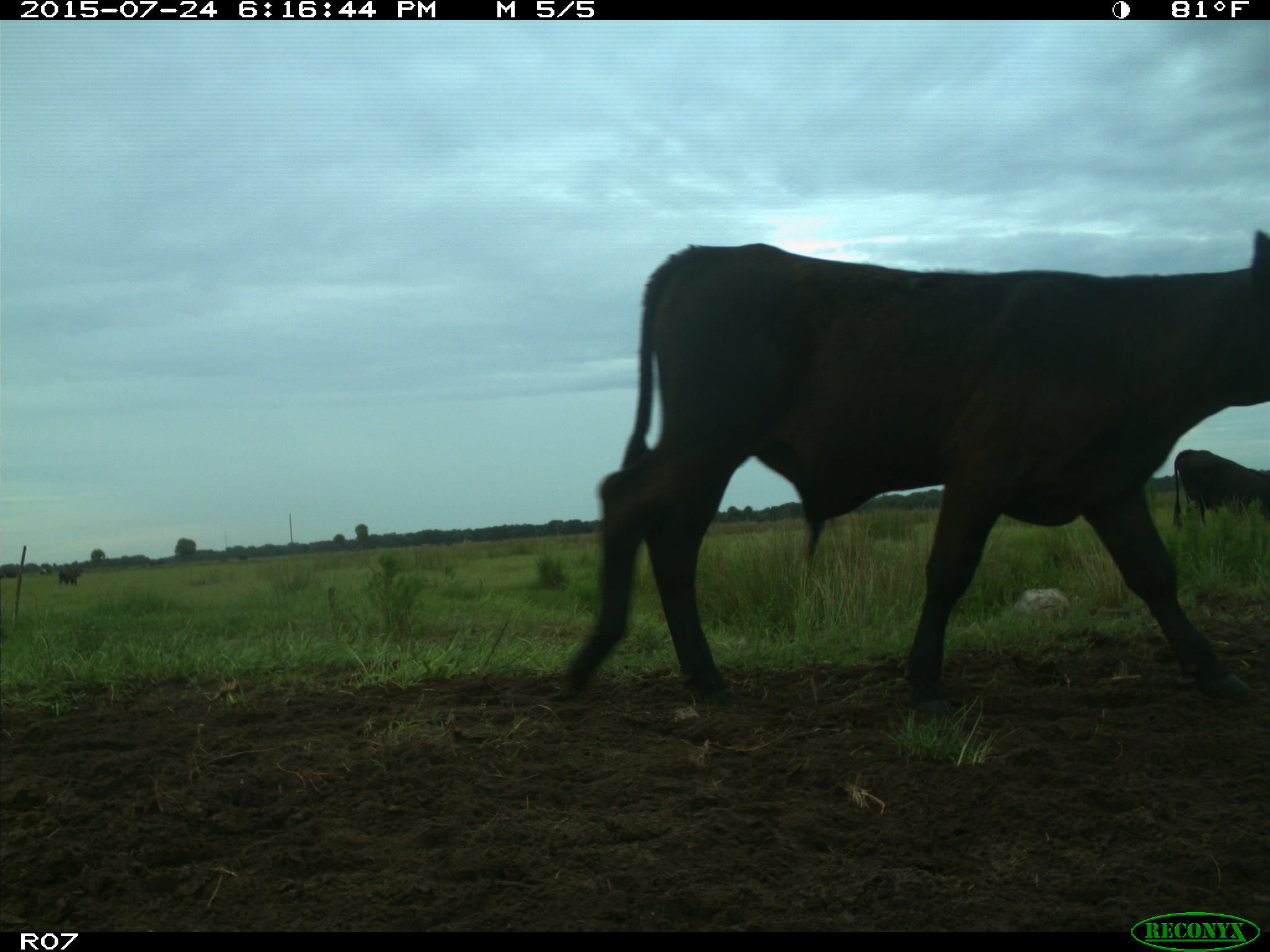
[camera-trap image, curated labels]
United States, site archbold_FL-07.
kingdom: Animalia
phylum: Chordata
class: Mammalia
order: Artiodactyla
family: Bovidae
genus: Bos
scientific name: Bos taurus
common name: domestic cow